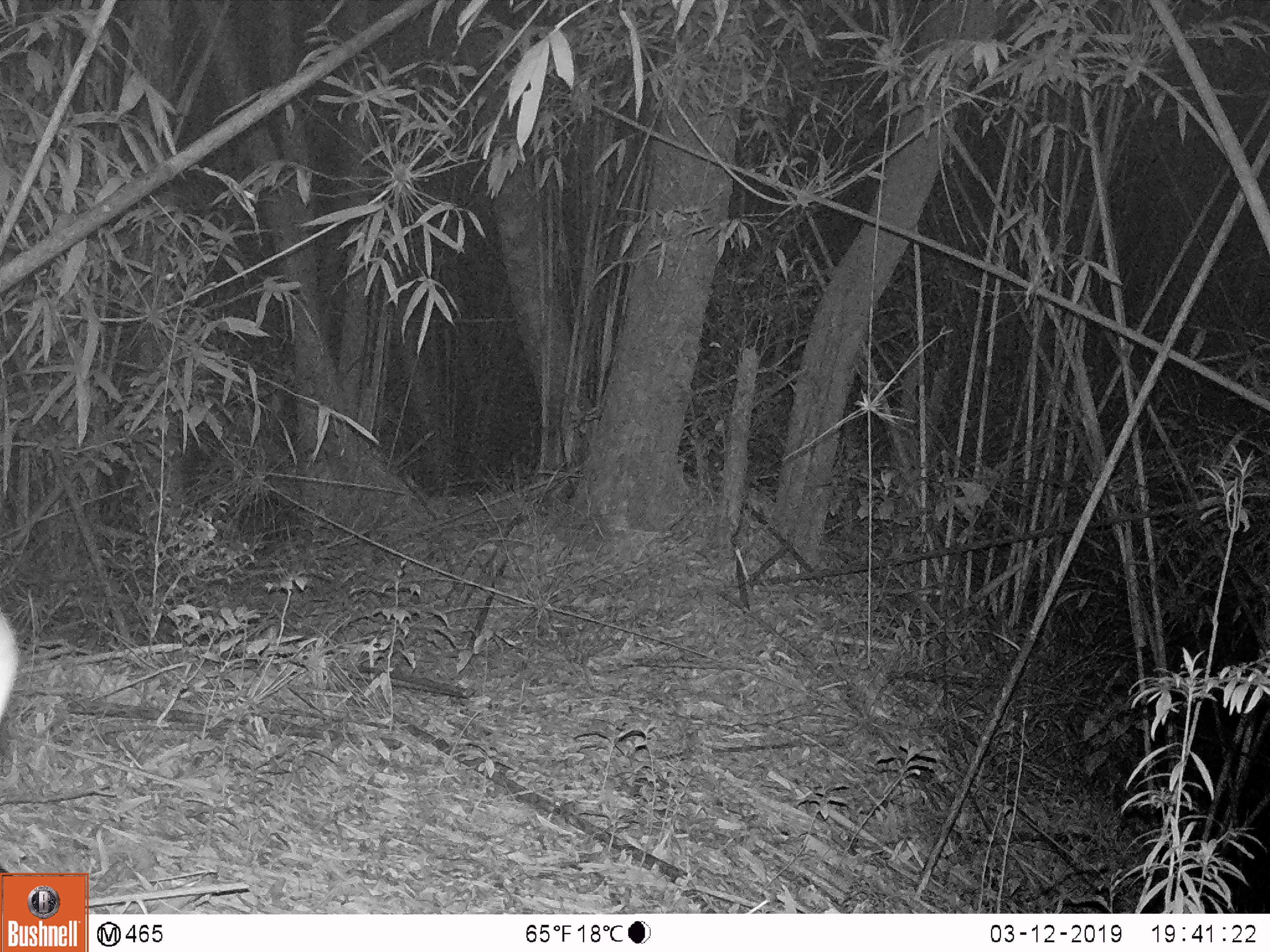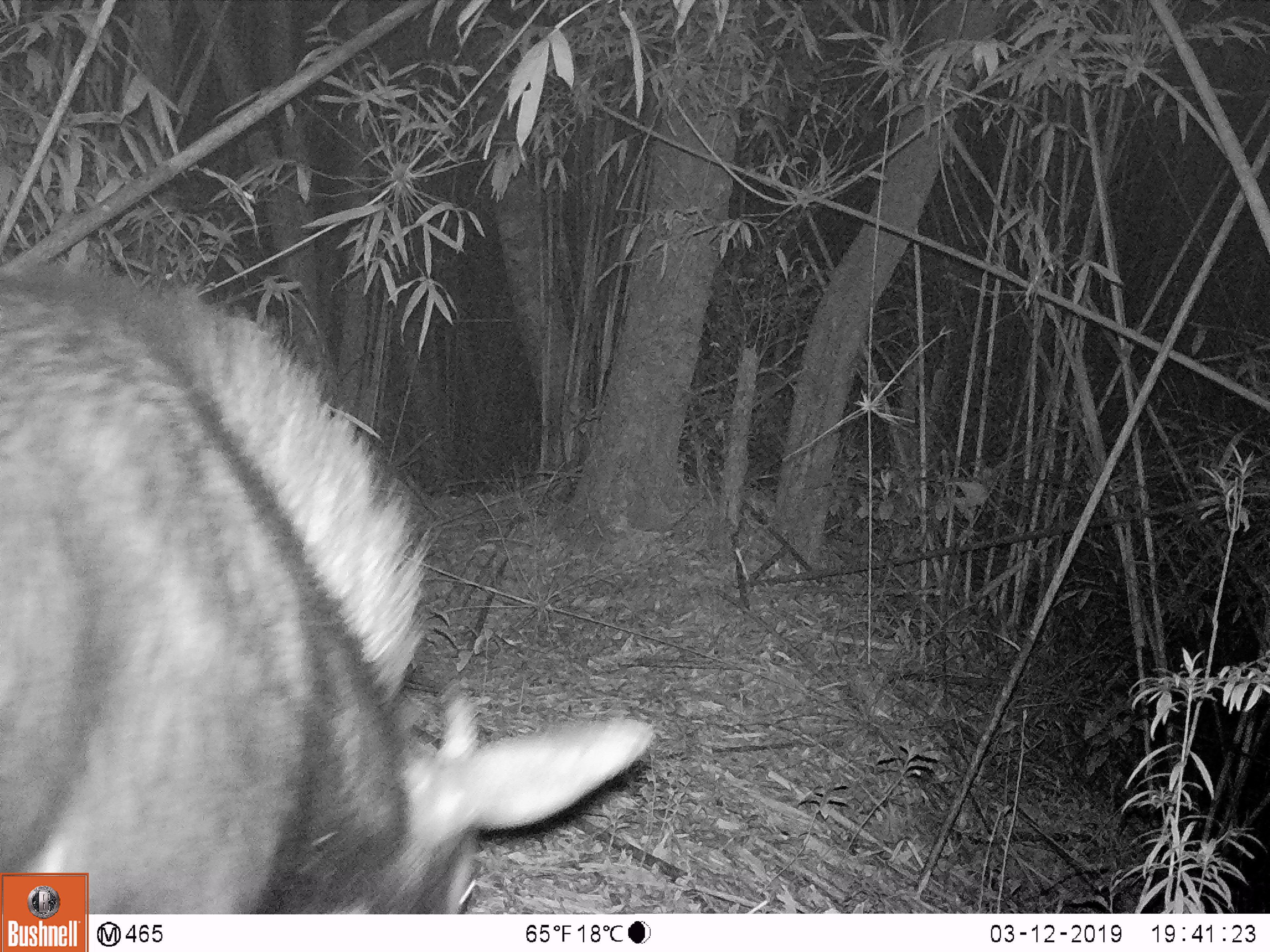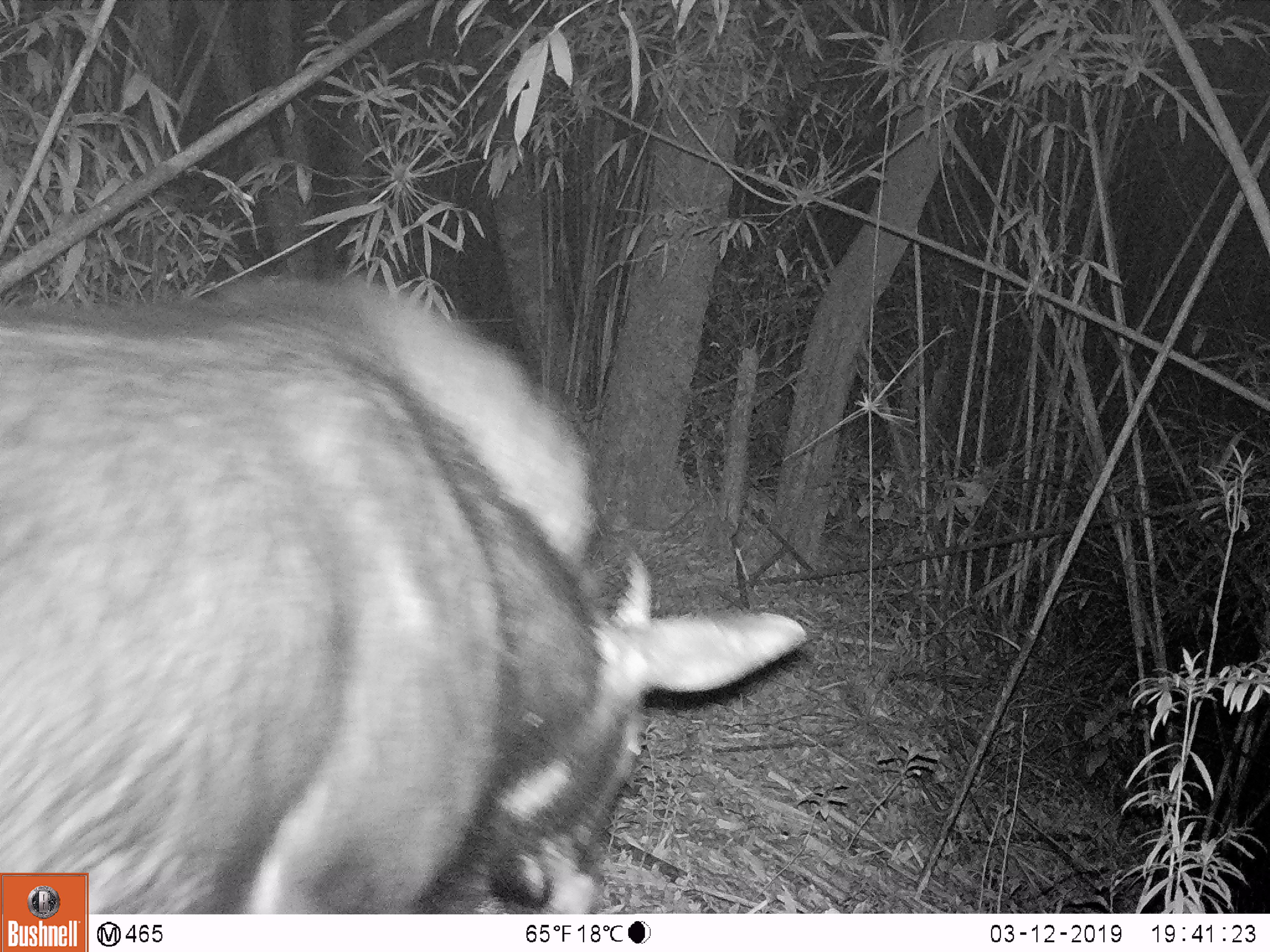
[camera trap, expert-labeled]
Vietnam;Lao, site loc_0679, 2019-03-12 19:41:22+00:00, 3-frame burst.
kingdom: Animalia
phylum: Chordata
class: Mammalia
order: Artiodactyla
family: Bovidae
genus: Capricornis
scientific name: Capricornis sumatraensis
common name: chinese serow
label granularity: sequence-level